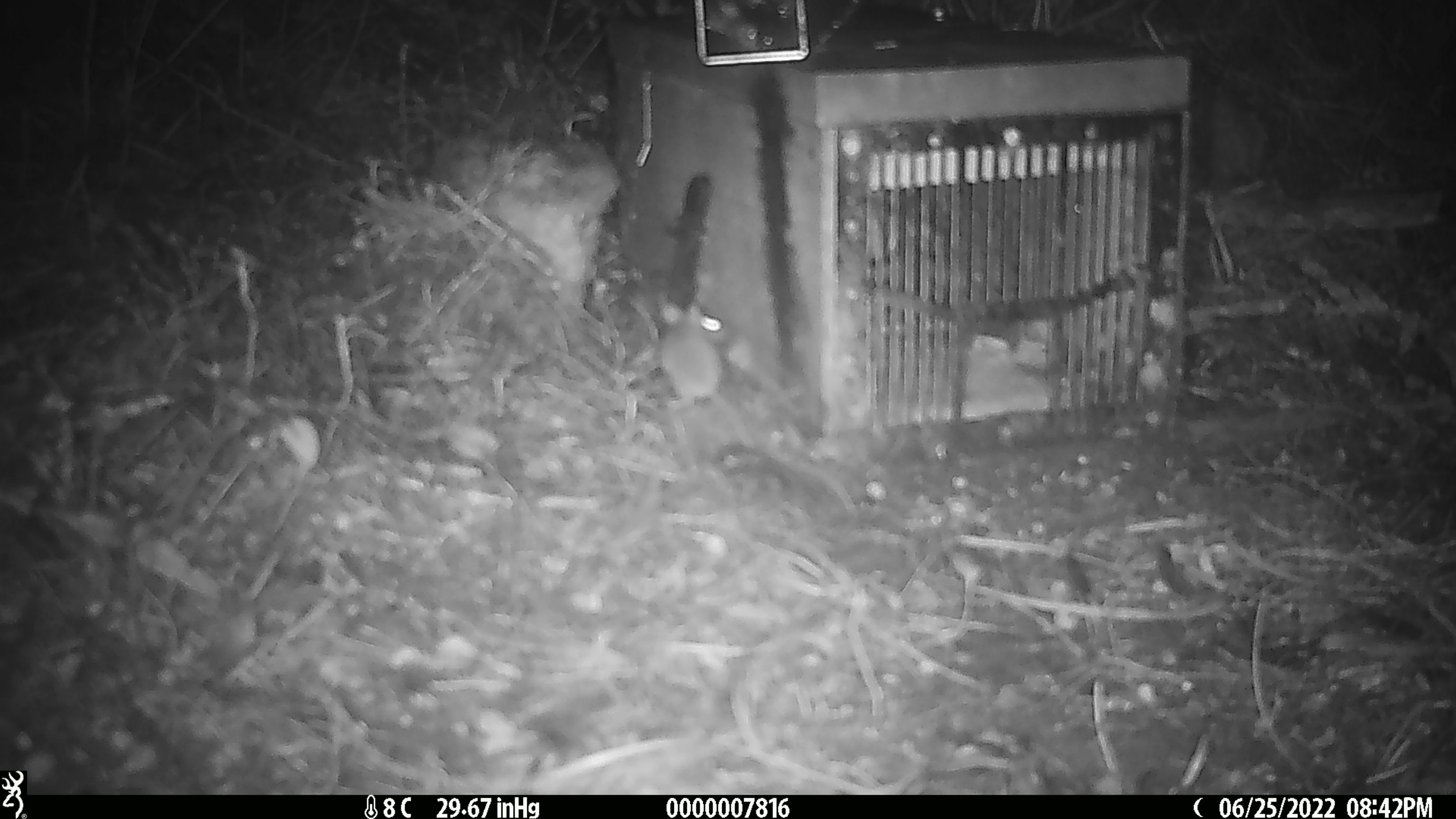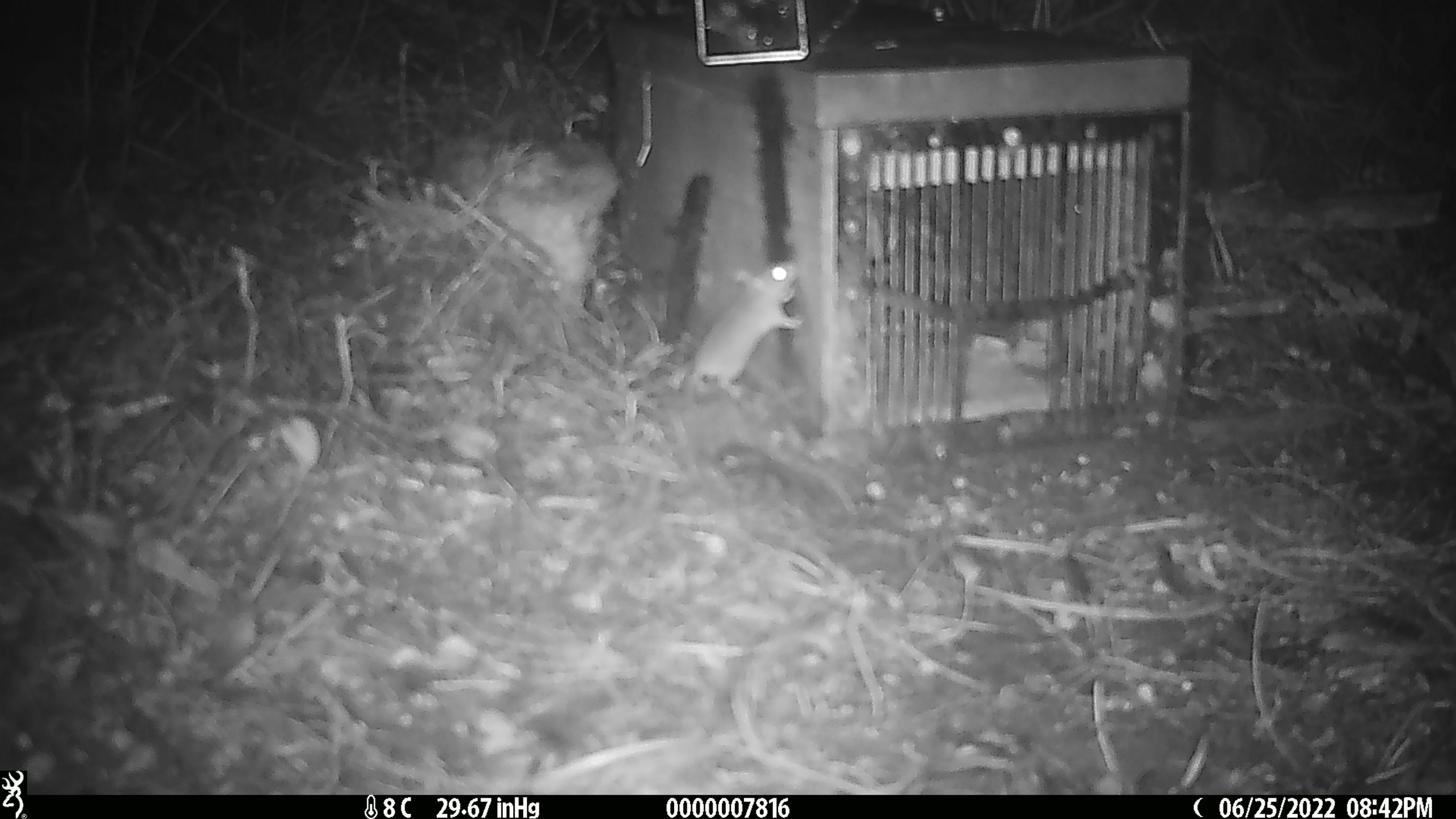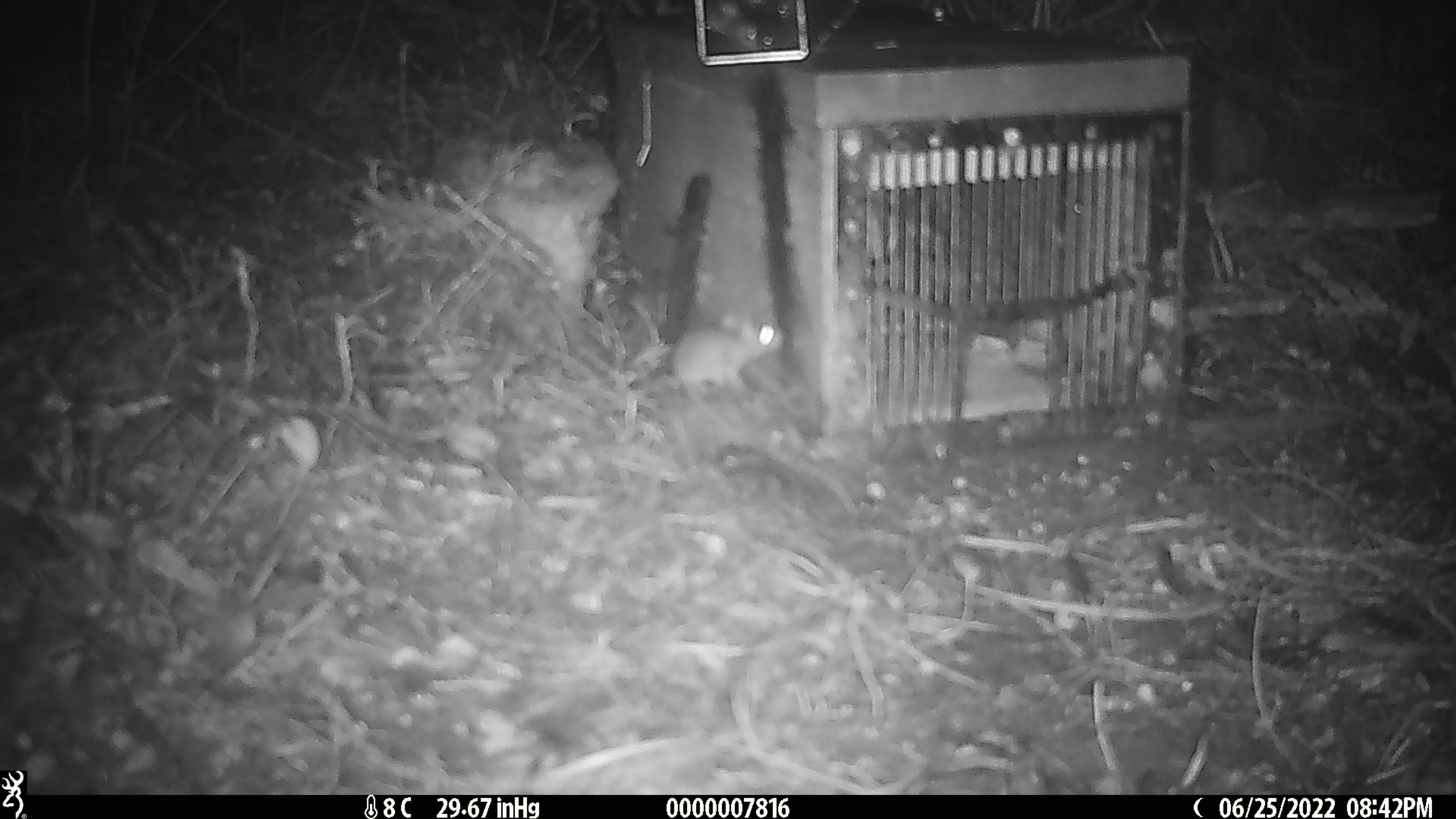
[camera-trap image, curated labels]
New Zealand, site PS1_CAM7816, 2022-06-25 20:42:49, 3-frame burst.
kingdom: Animalia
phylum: Chordata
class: Mammalia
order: Rodentia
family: Muridae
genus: Mus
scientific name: Mus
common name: mouse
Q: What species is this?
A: Mouse (Mus).